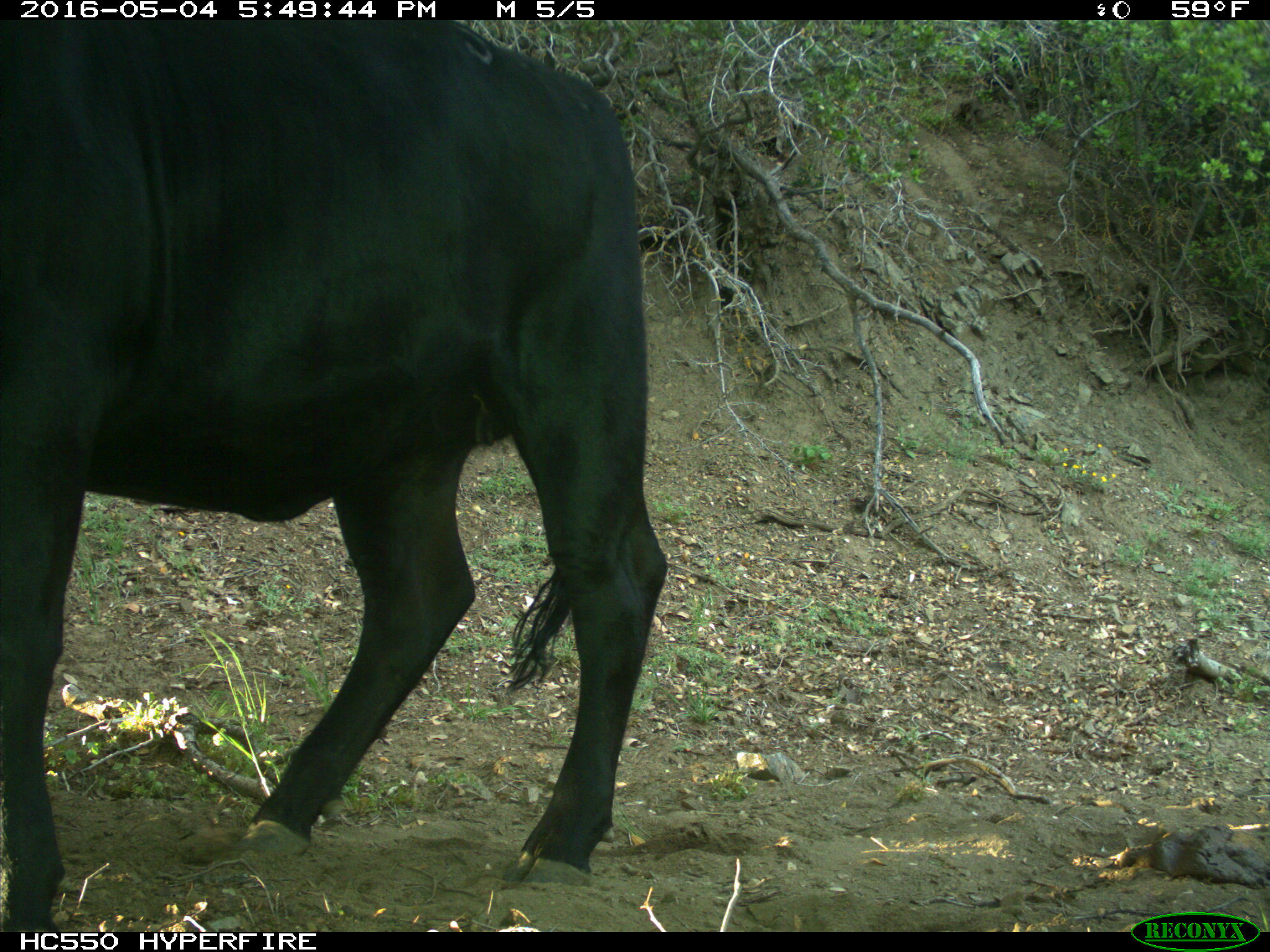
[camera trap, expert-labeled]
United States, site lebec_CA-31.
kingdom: Animalia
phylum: Chordata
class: Mammalia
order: Artiodactyla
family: Bovidae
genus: Bos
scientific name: Bos taurus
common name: domestic cow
Bos taurus (domestic cow).